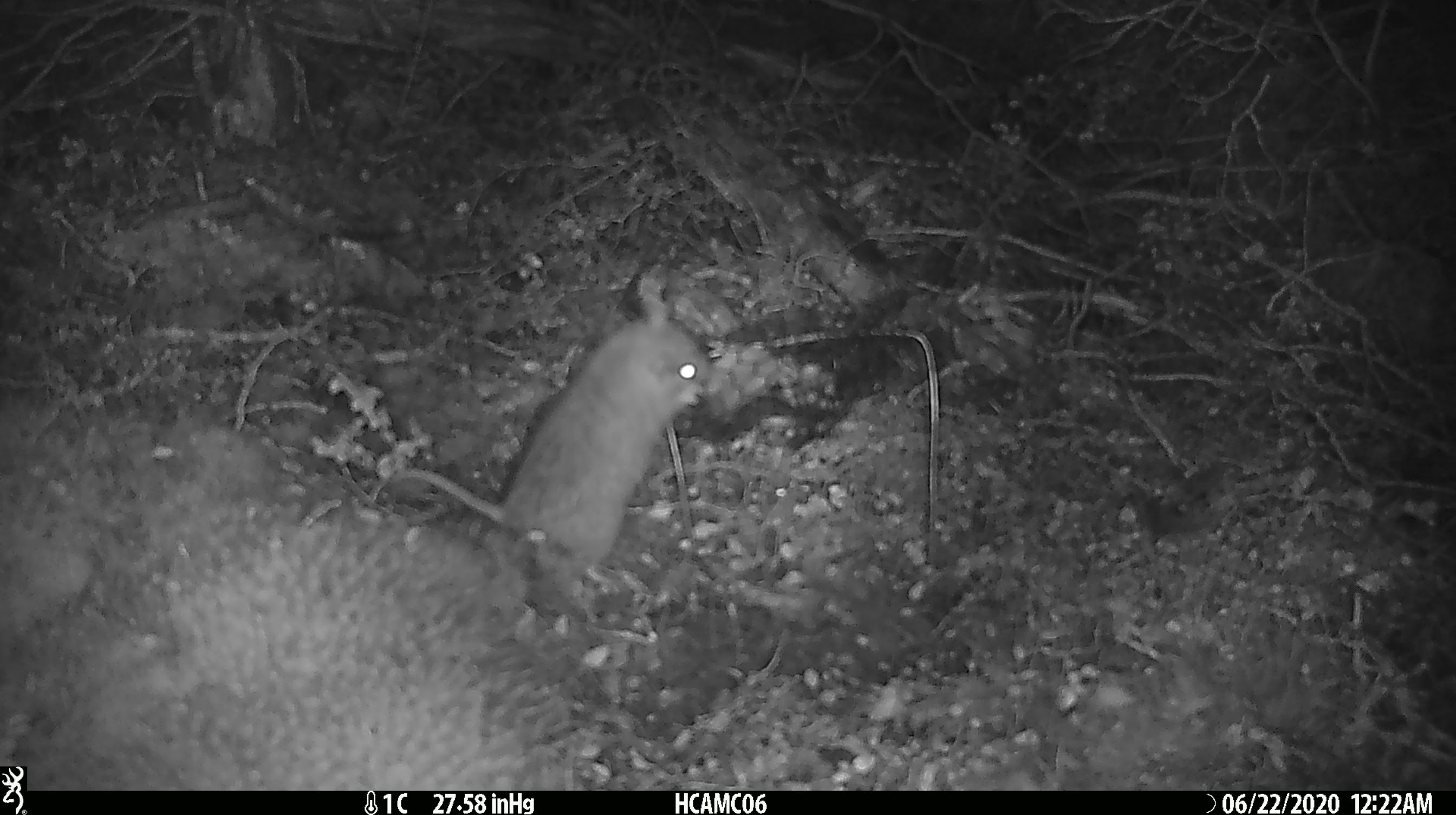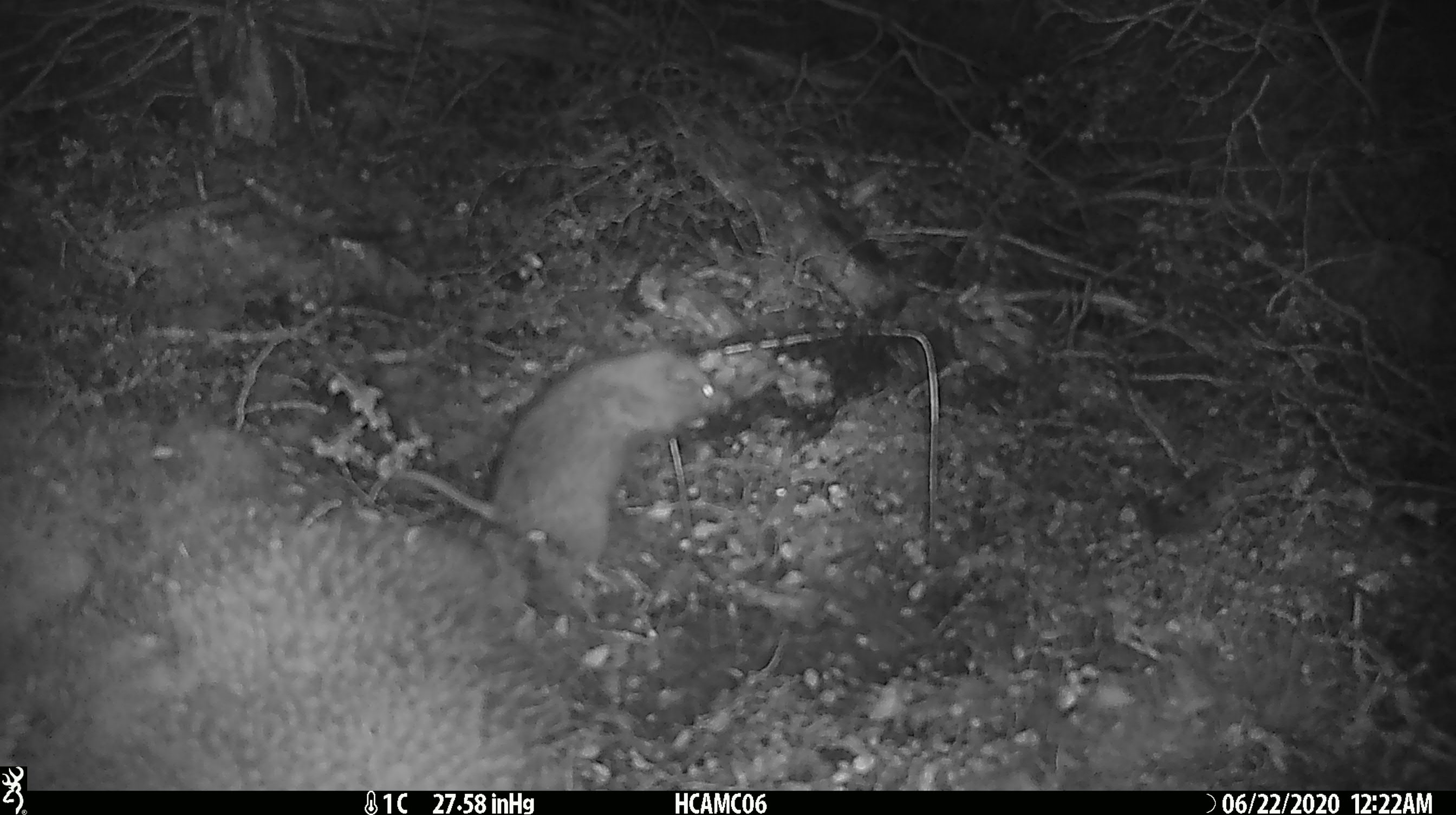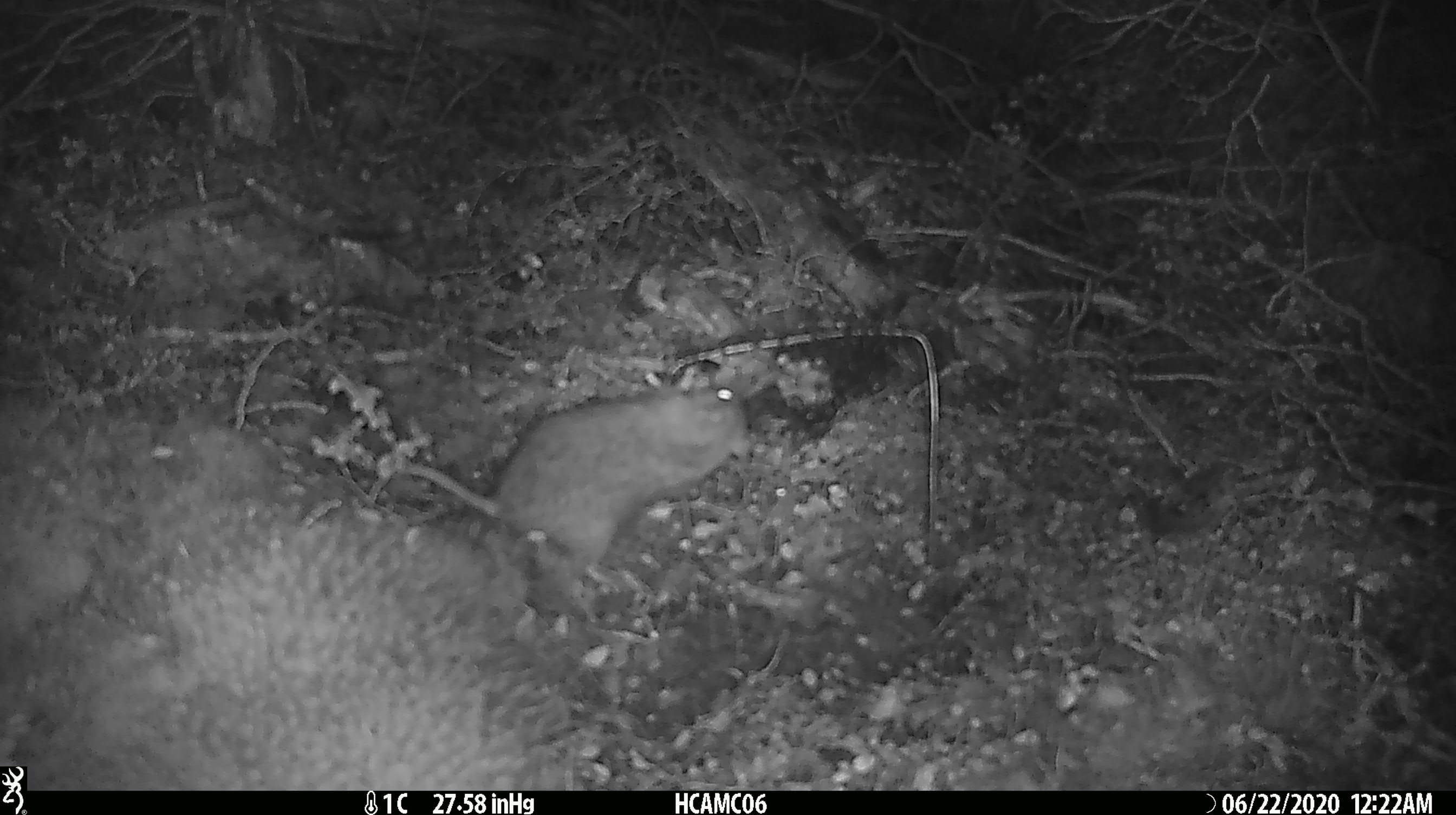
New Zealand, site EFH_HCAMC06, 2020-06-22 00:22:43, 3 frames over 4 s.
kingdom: Animalia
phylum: Chordata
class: Mammalia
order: Rodentia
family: Muridae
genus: Rattus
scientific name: Rattus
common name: rat